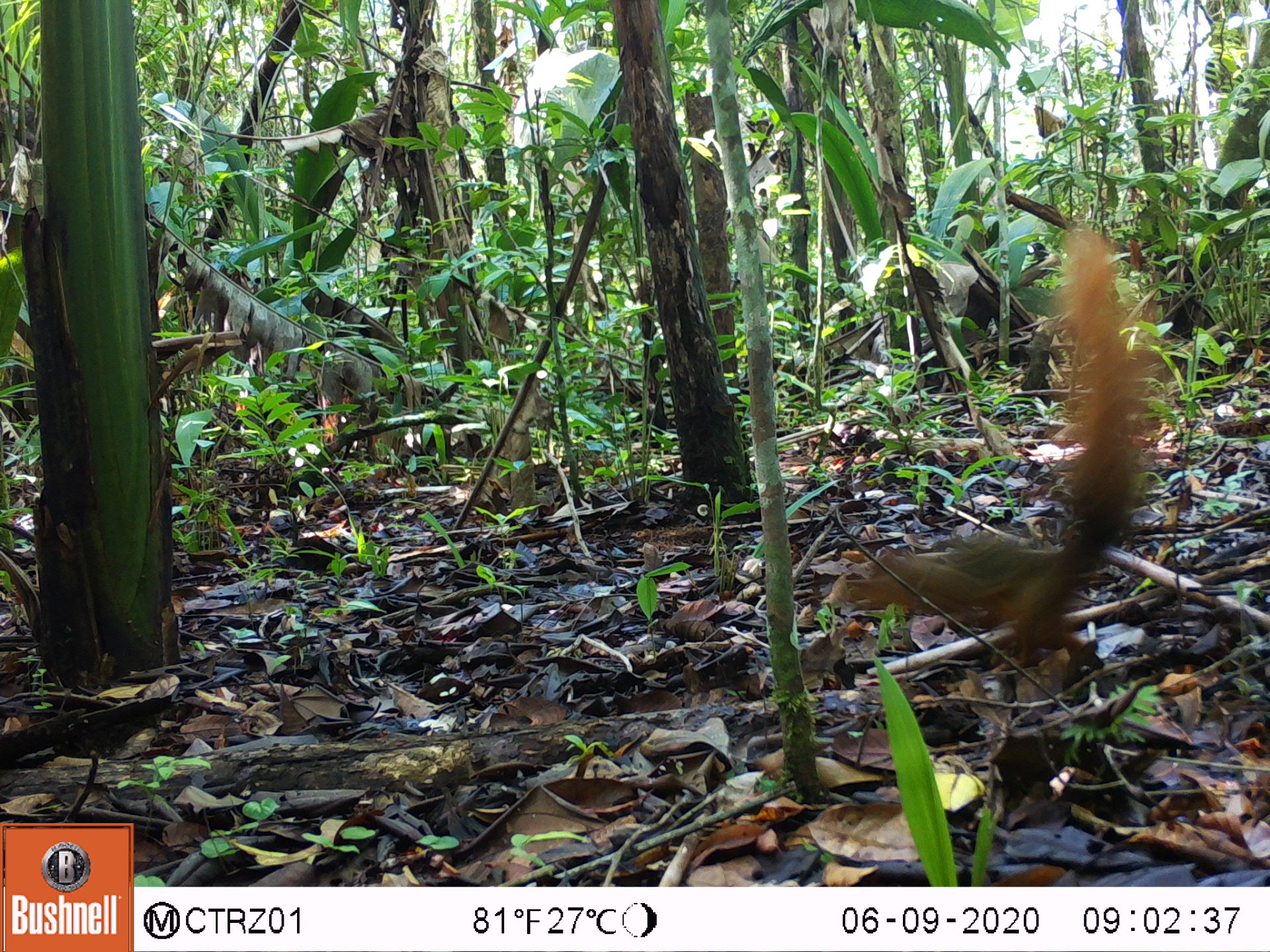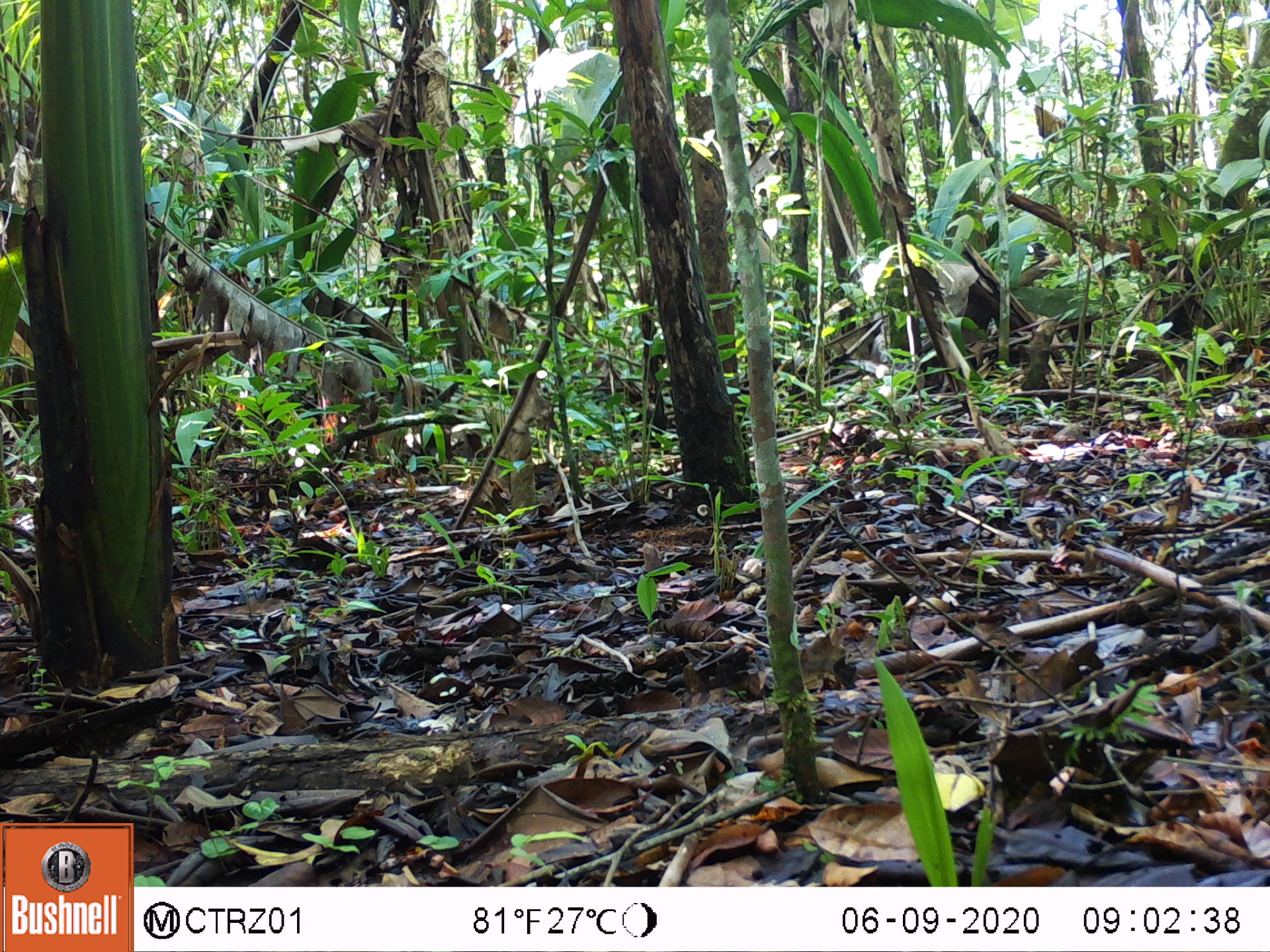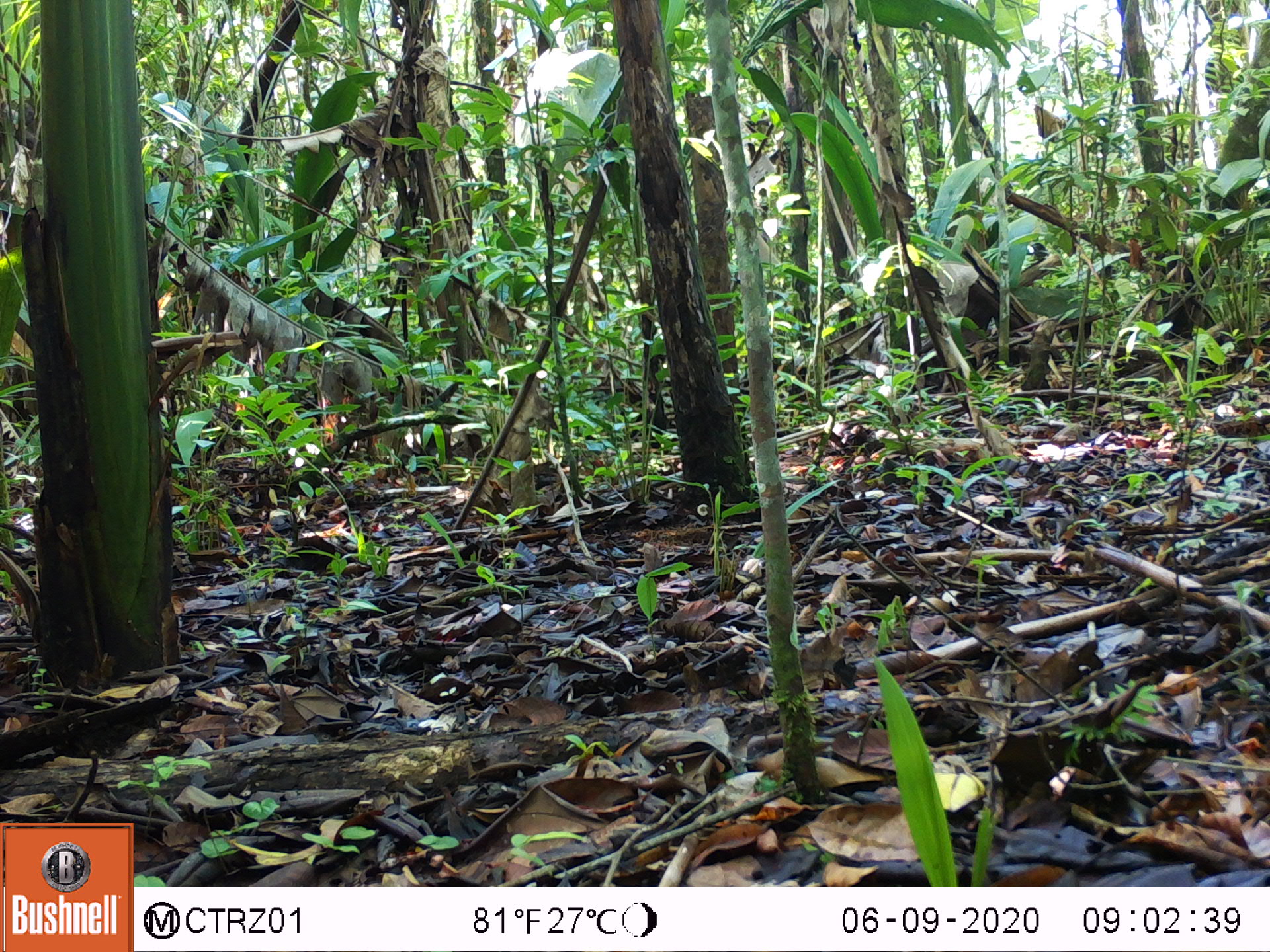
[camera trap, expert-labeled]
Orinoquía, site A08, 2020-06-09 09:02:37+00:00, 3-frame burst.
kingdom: Animalia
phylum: Chordata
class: Mammalia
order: Rodentia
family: Sciuridae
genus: Sciurus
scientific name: Sciurus igniventris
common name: northern amazon red squirrel